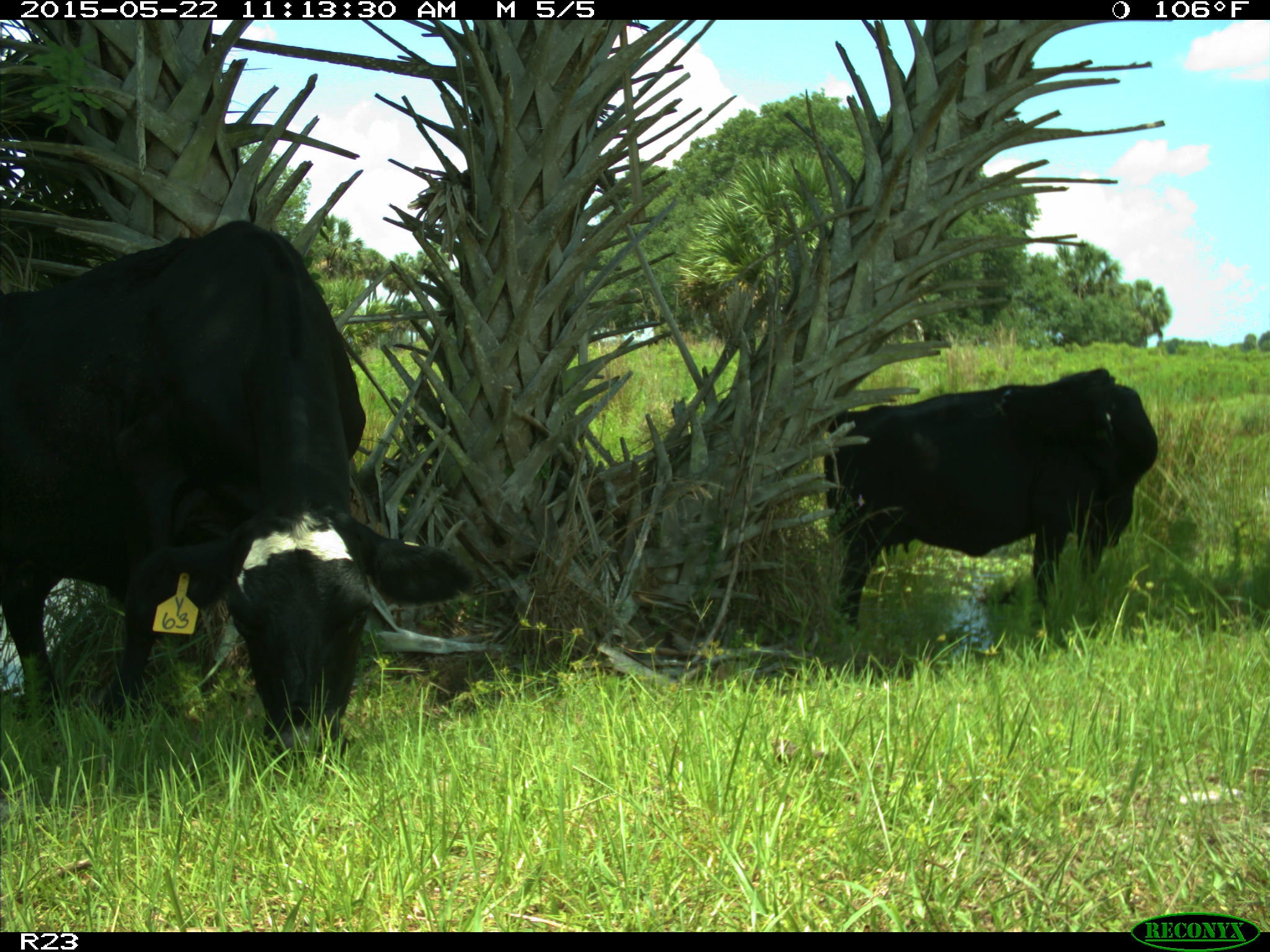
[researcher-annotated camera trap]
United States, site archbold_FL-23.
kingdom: Animalia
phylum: Chordata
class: Mammalia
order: Artiodactyla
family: Bovidae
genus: Bos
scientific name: Bos taurus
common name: domestic cow